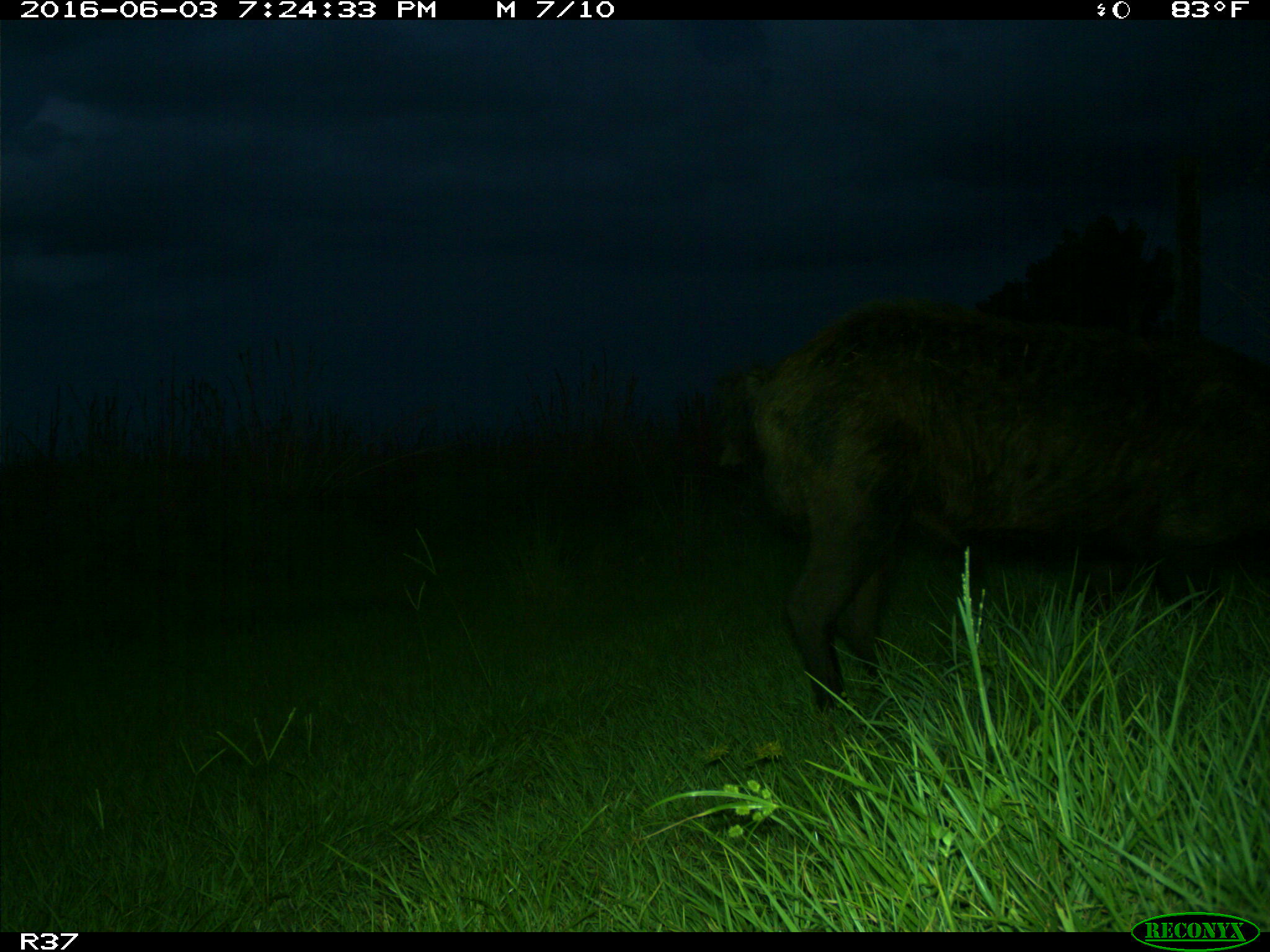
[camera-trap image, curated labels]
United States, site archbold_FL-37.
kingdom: Animalia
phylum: Chordata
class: Mammalia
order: Artiodactyla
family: Suidae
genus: Sus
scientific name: Sus scrofa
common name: wild boar